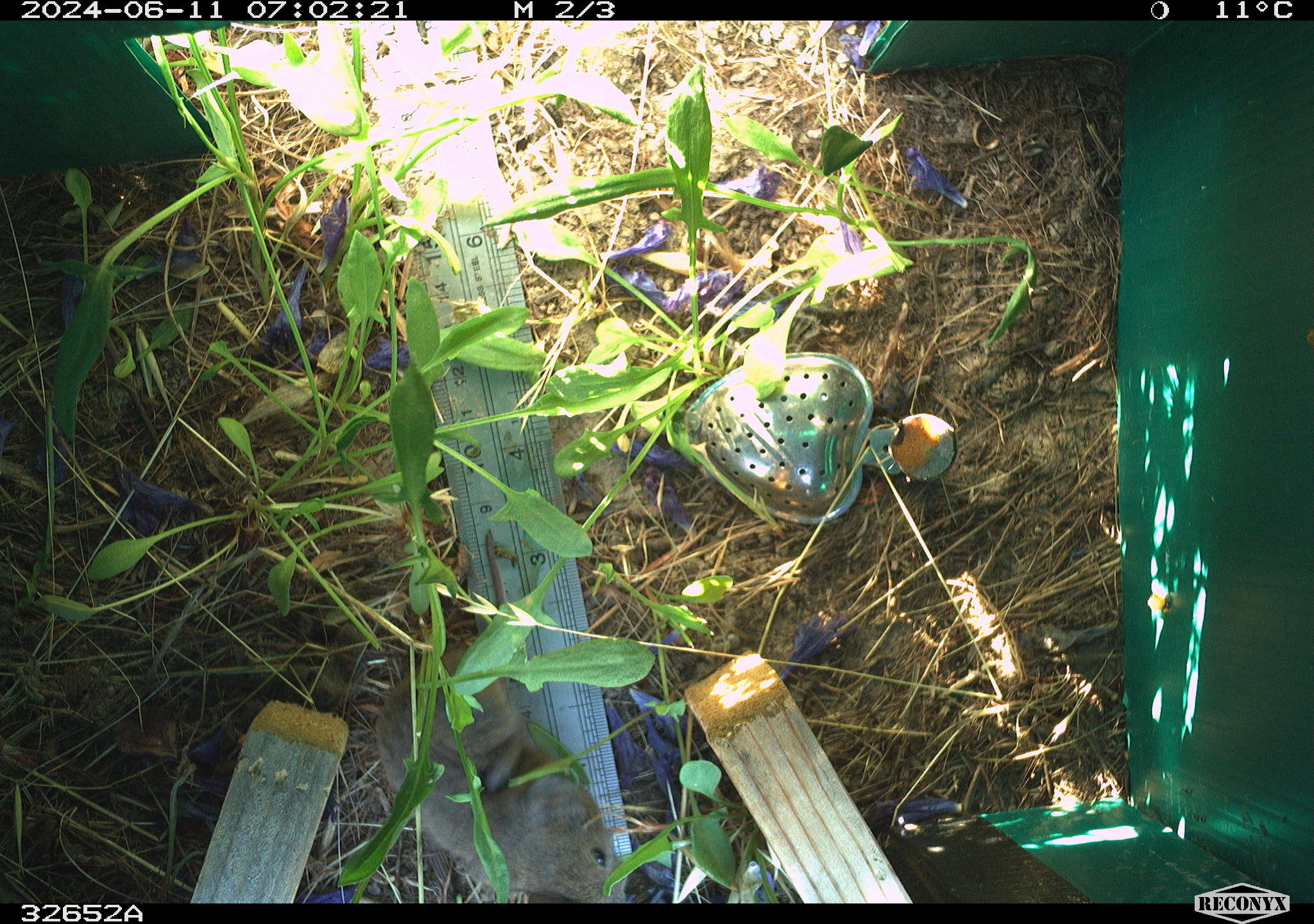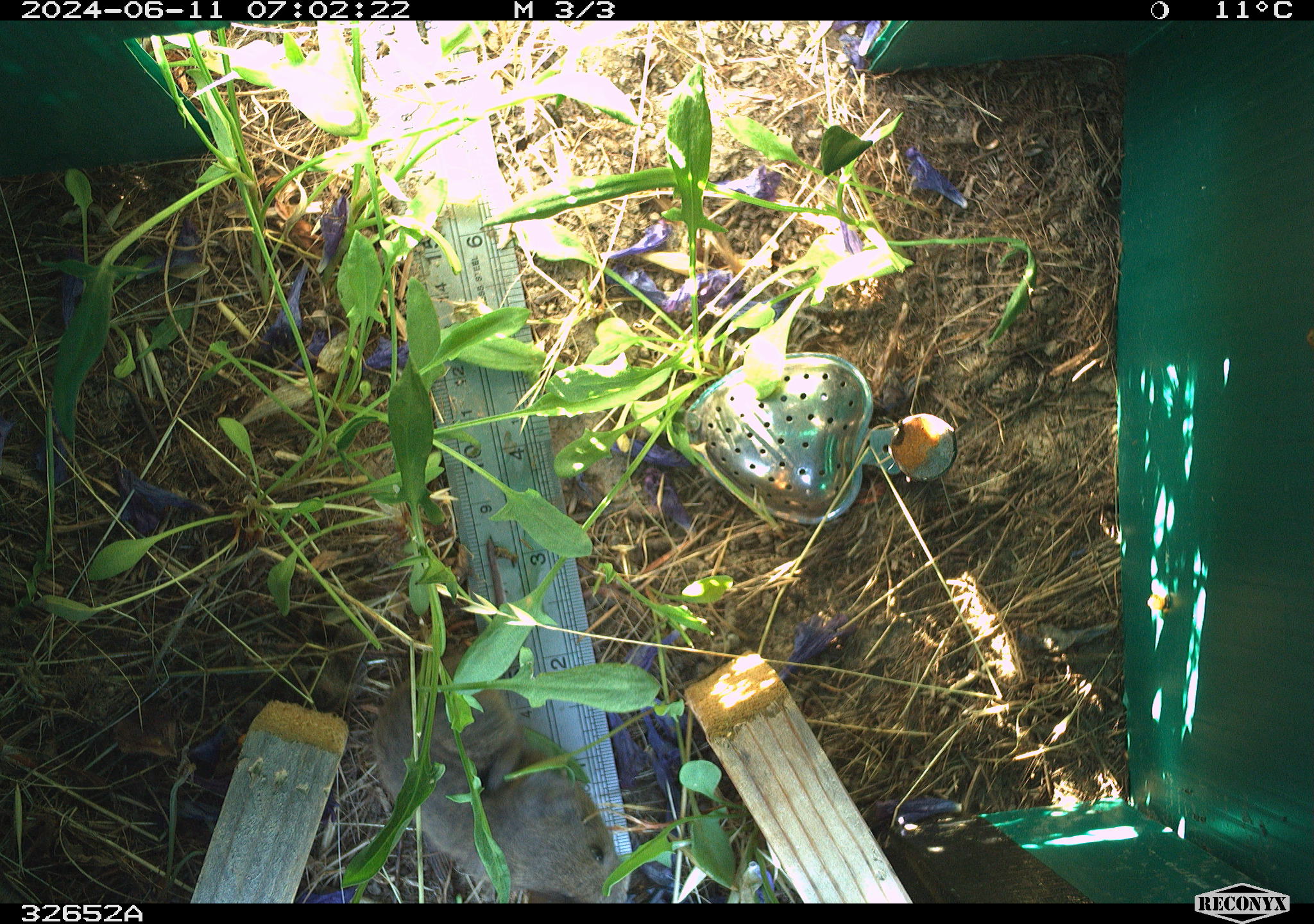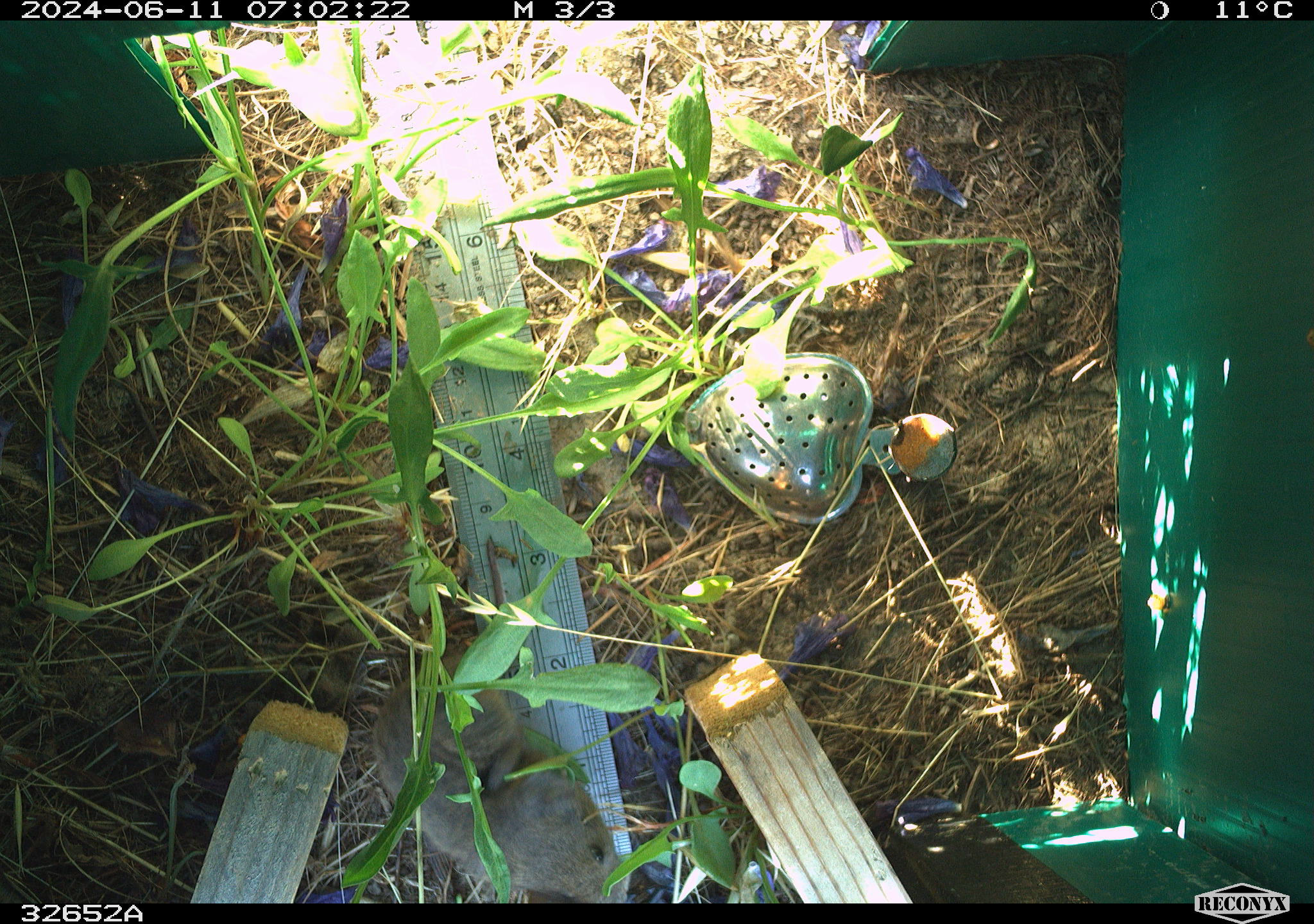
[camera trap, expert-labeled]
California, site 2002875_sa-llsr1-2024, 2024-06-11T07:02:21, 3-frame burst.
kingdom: Animalia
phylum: Chordata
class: Mammalia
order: Rodentia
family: Cricetidae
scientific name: Arvicolinae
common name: voles, lemmings, and muskrats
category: arvicolinae subfamily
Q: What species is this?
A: Arvicolinae subfamily (voles, lemmings, and muskrats) (Arvicolinae).